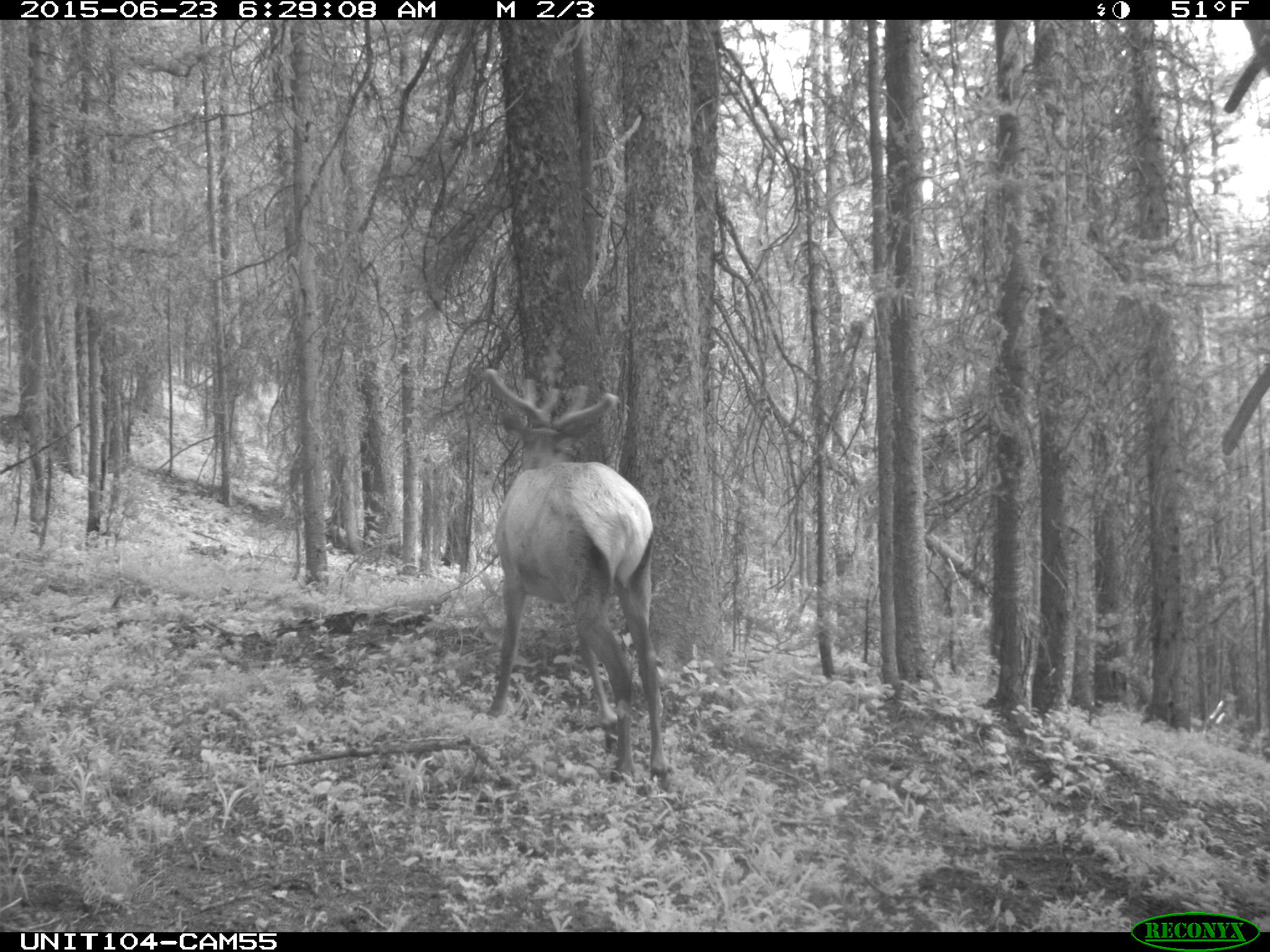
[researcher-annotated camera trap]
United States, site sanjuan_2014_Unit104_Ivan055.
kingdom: Animalia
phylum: Chordata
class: Mammalia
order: Artiodactyla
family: Cervidae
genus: Cervus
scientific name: Cervus elaphus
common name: red deer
Cervus elaphus (red deer).